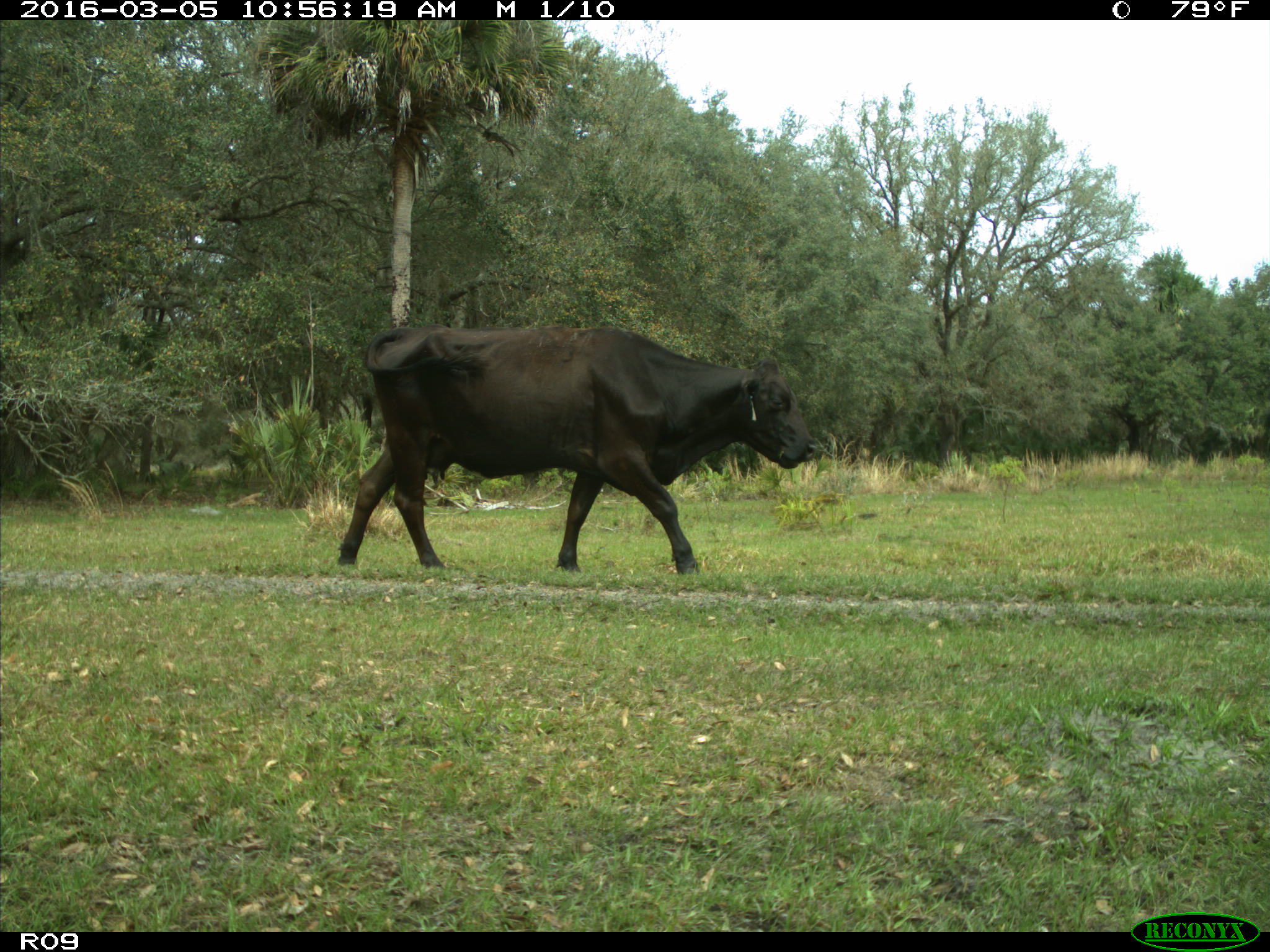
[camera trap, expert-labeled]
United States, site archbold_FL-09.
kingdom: Animalia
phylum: Chordata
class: Mammalia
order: Artiodactyla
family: Bovidae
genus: Bos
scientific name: Bos taurus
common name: domestic cow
Bos taurus (domestic cow).